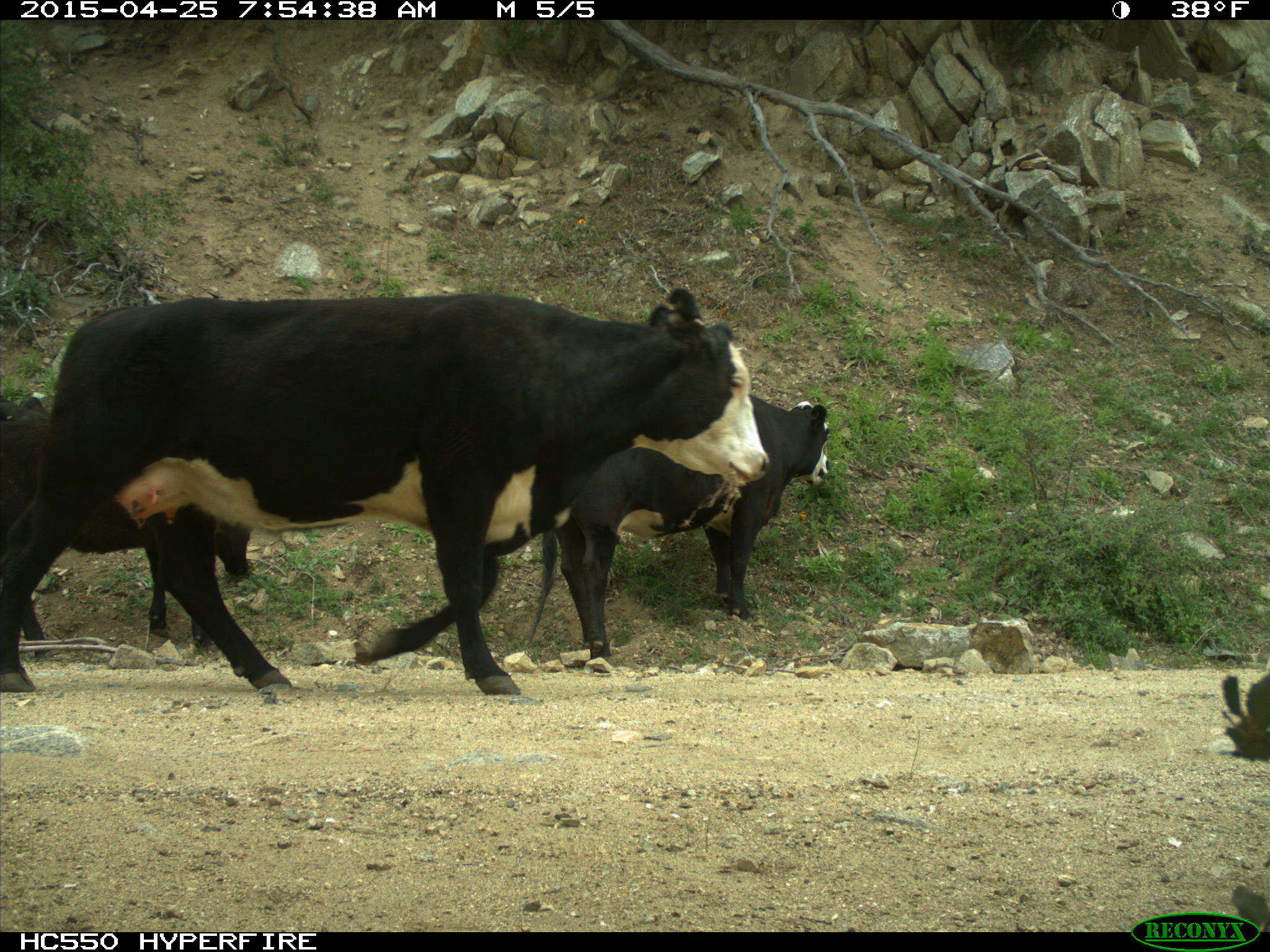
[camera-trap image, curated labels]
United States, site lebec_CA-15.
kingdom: Animalia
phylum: Chordata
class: Mammalia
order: Artiodactyla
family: Bovidae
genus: Bos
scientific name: Bos taurus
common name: domestic cow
Bos taurus (domestic cow).